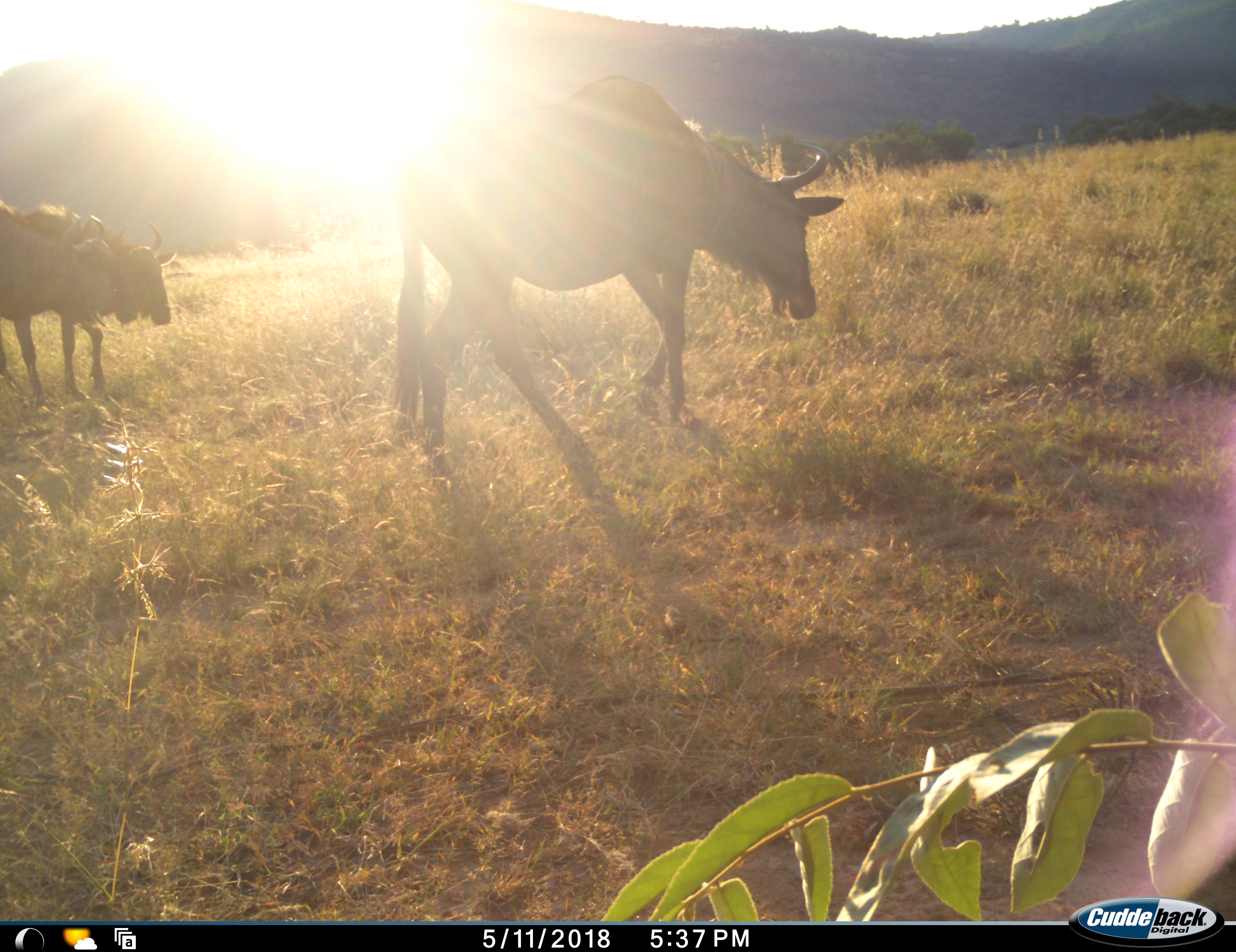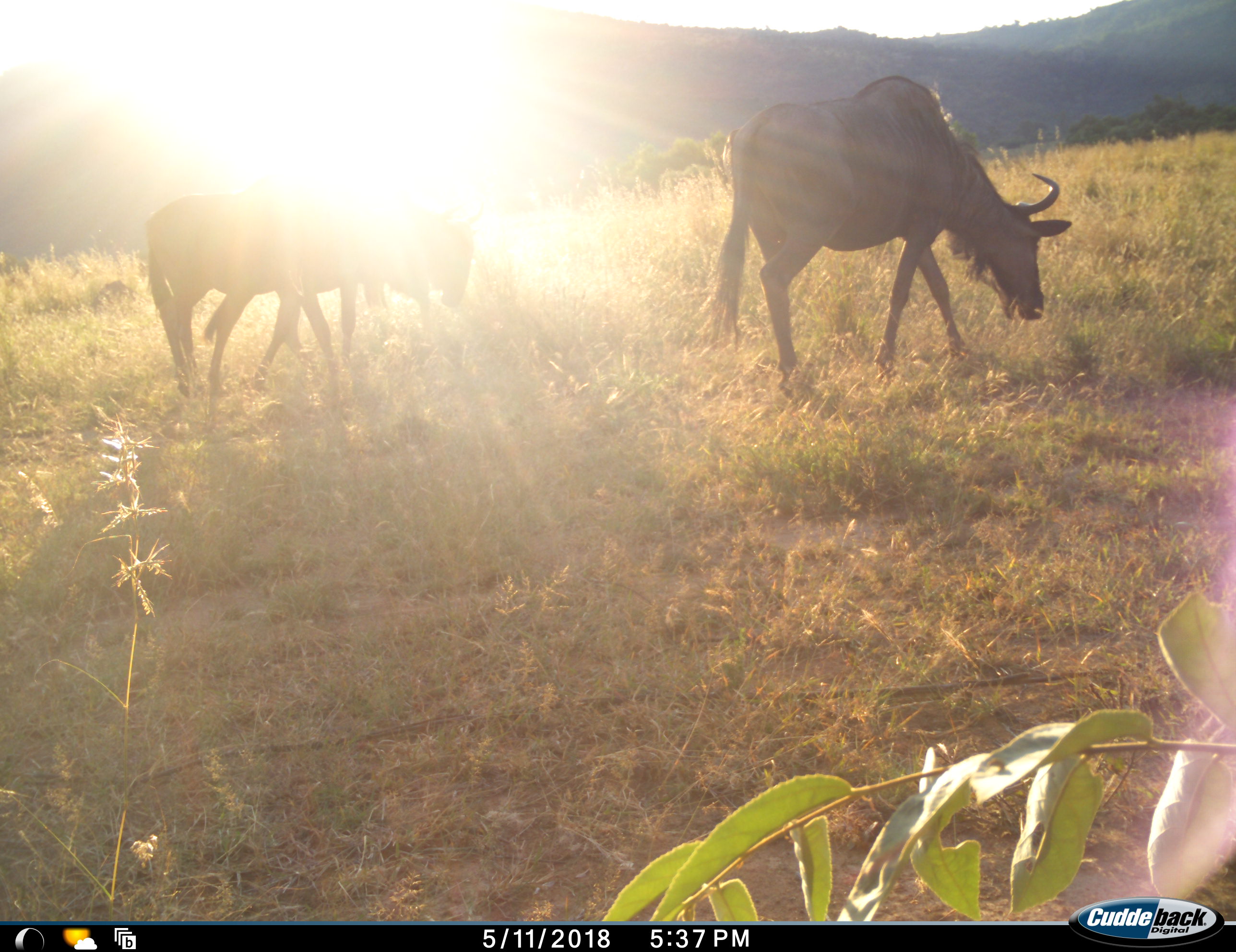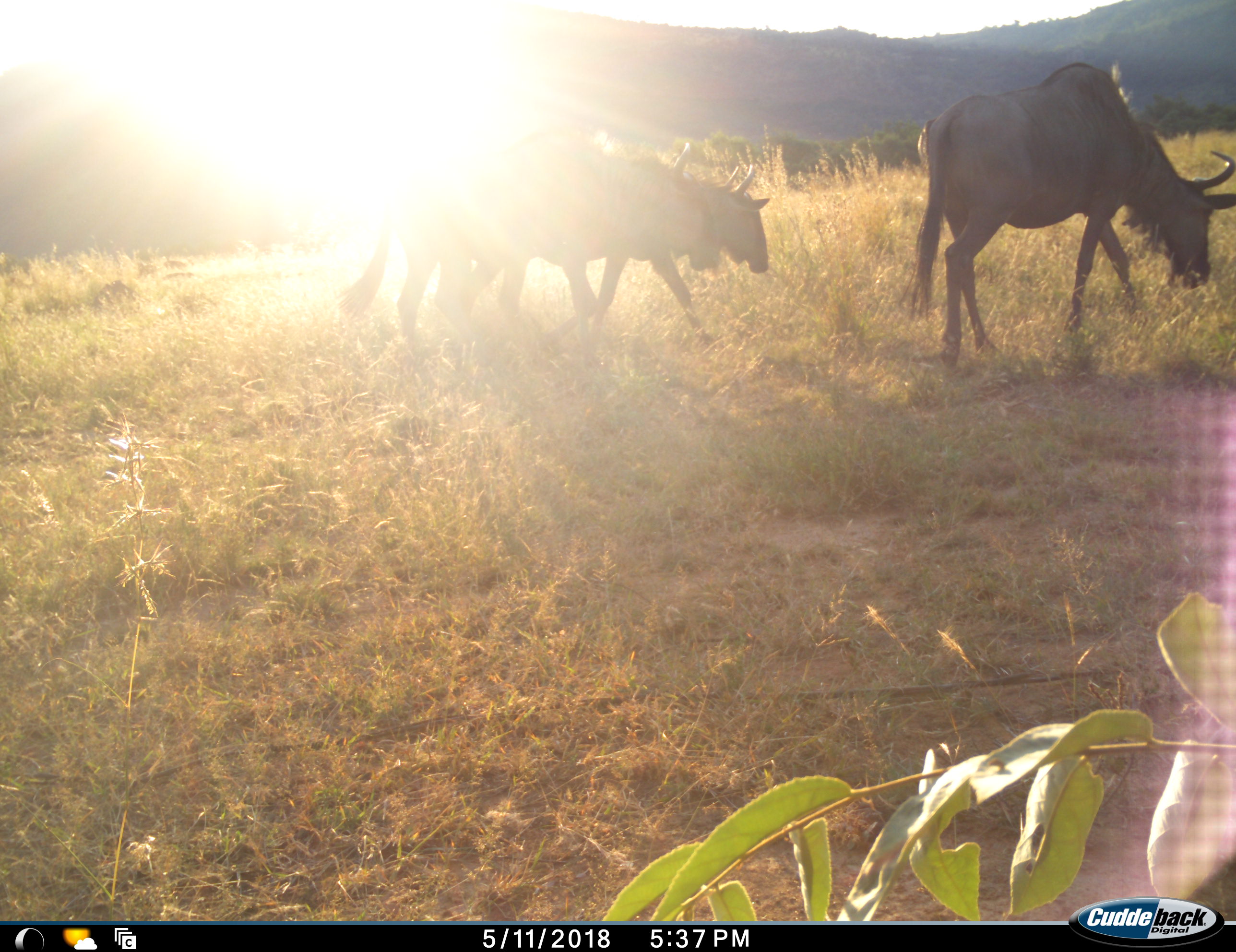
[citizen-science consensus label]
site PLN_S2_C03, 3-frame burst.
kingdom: Animalia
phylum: Chordata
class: Mammalia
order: Artiodactyla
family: Bovidae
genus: Connochaetes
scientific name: Connochaetes taurinus taurinus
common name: blue wildebeest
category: wildebeestblue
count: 3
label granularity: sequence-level